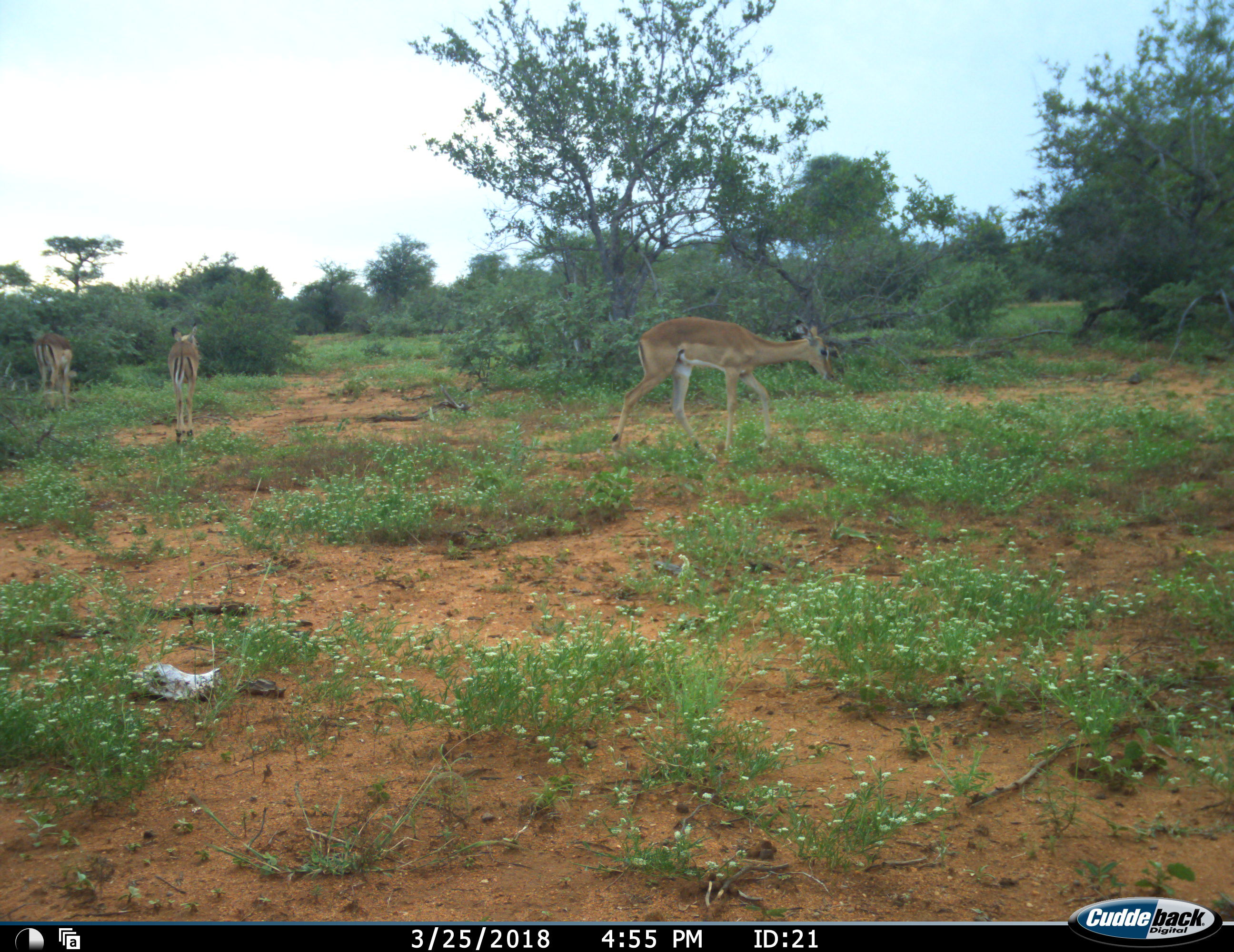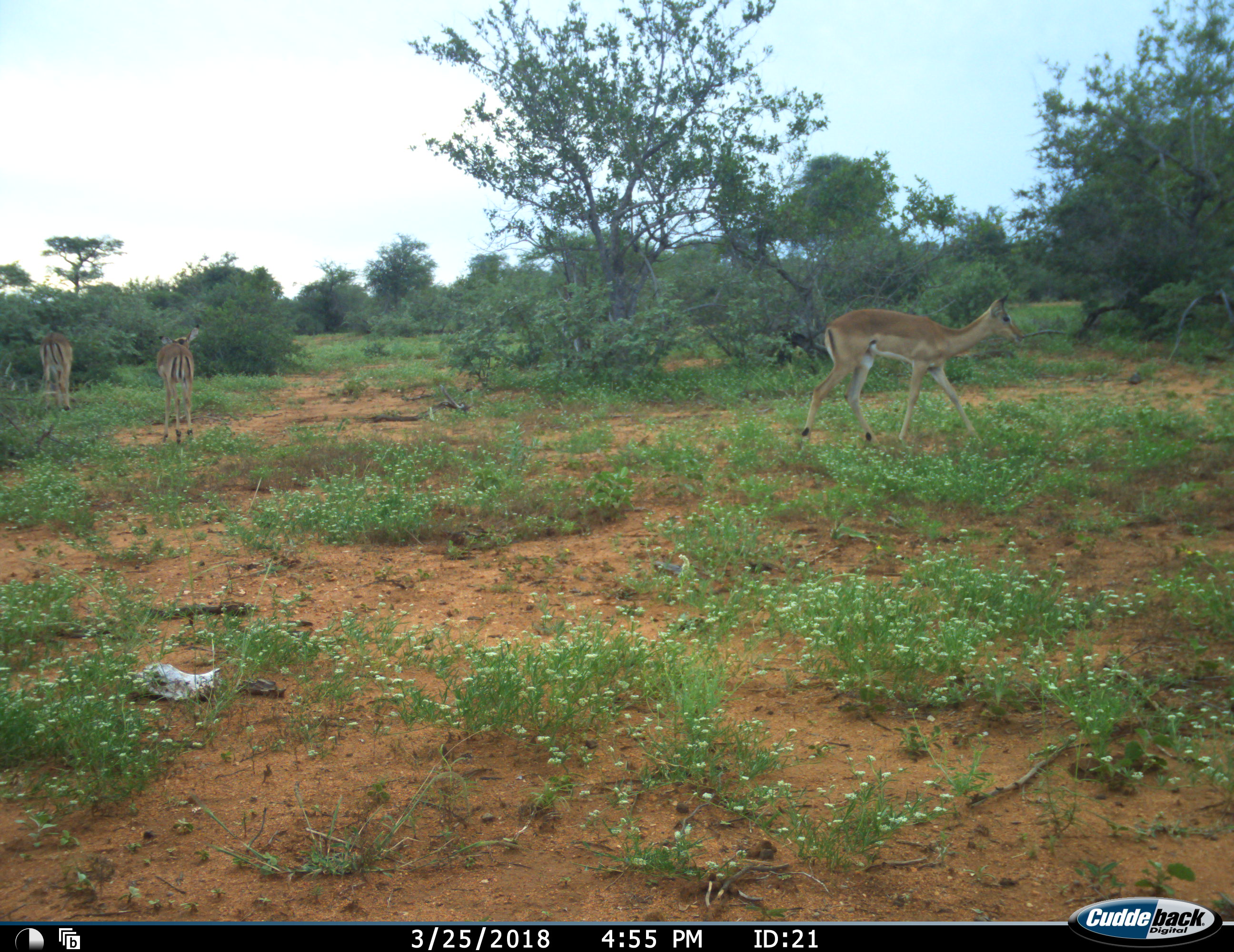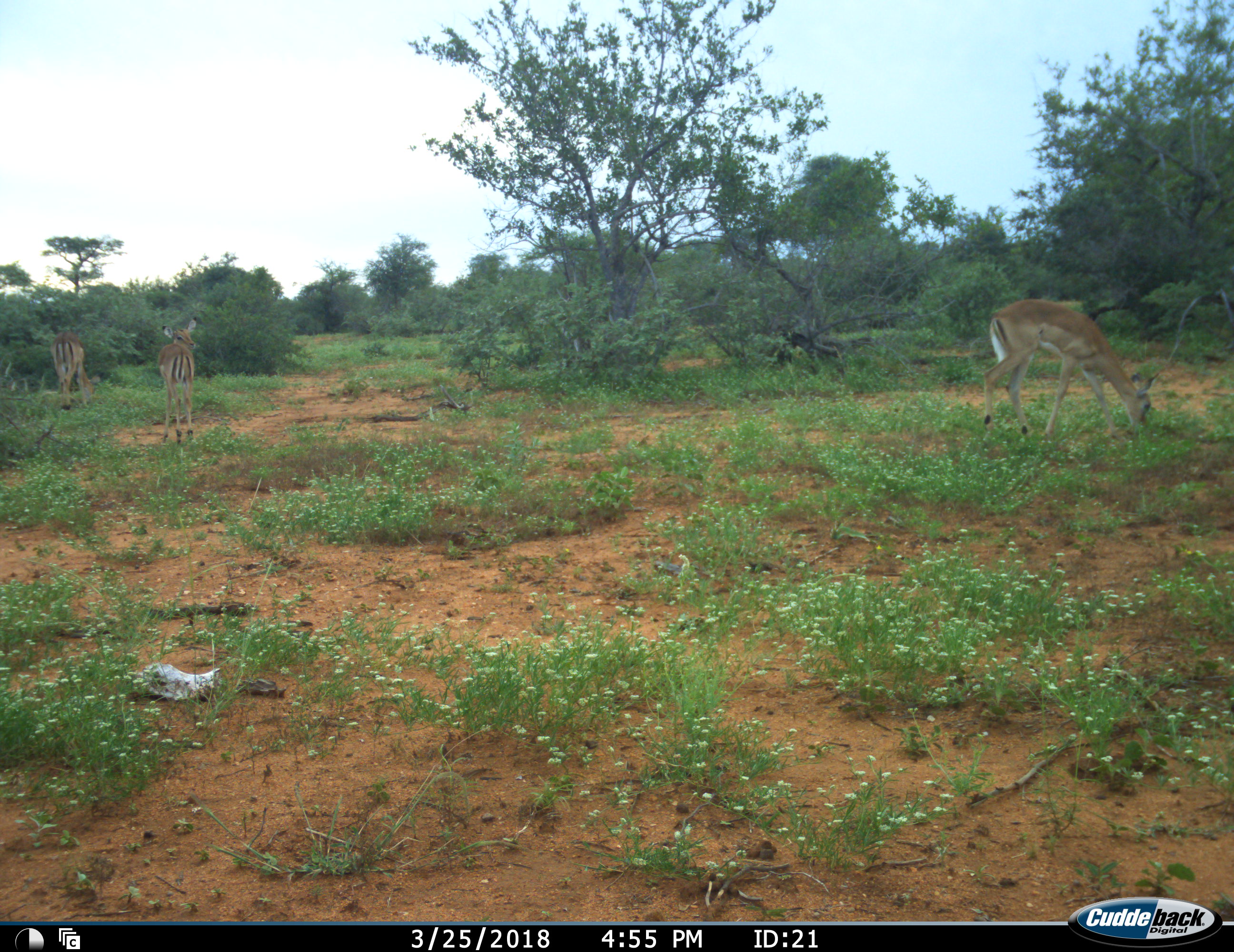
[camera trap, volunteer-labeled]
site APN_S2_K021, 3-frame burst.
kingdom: Animalia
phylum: Chordata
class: Mammalia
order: Artiodactyla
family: Bovidae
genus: Aepyceros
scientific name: Aepyceros melampus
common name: impala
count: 3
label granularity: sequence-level